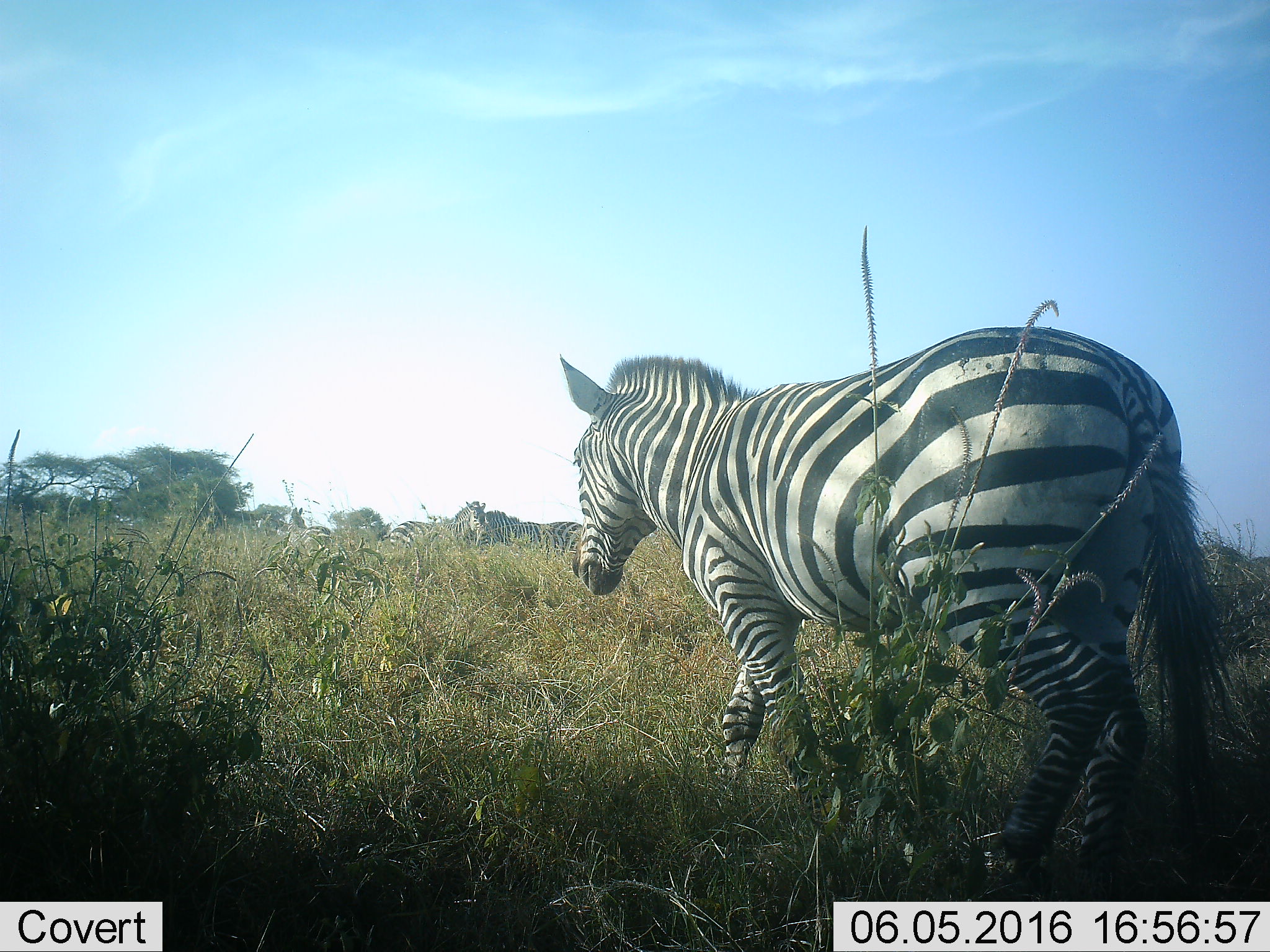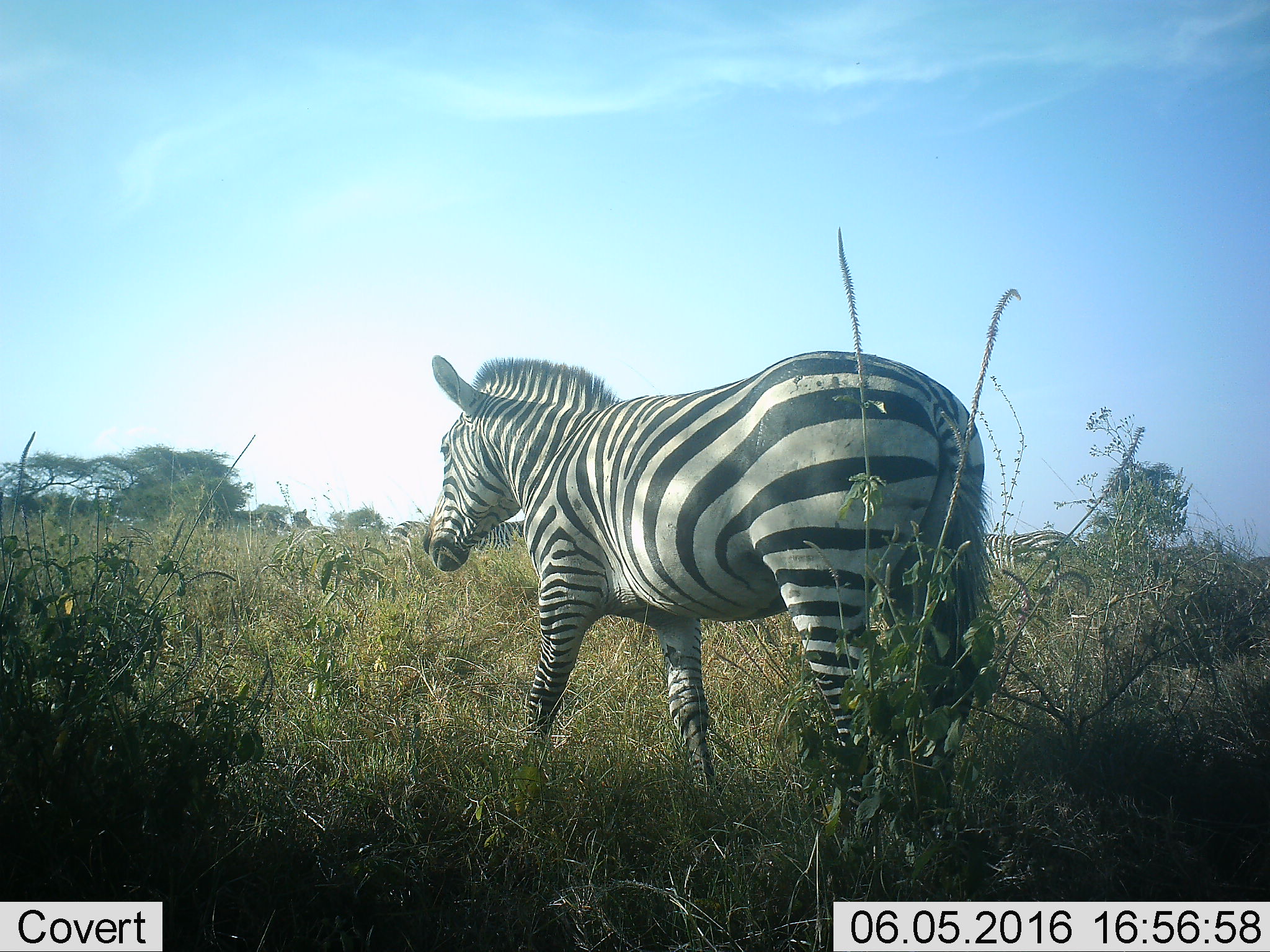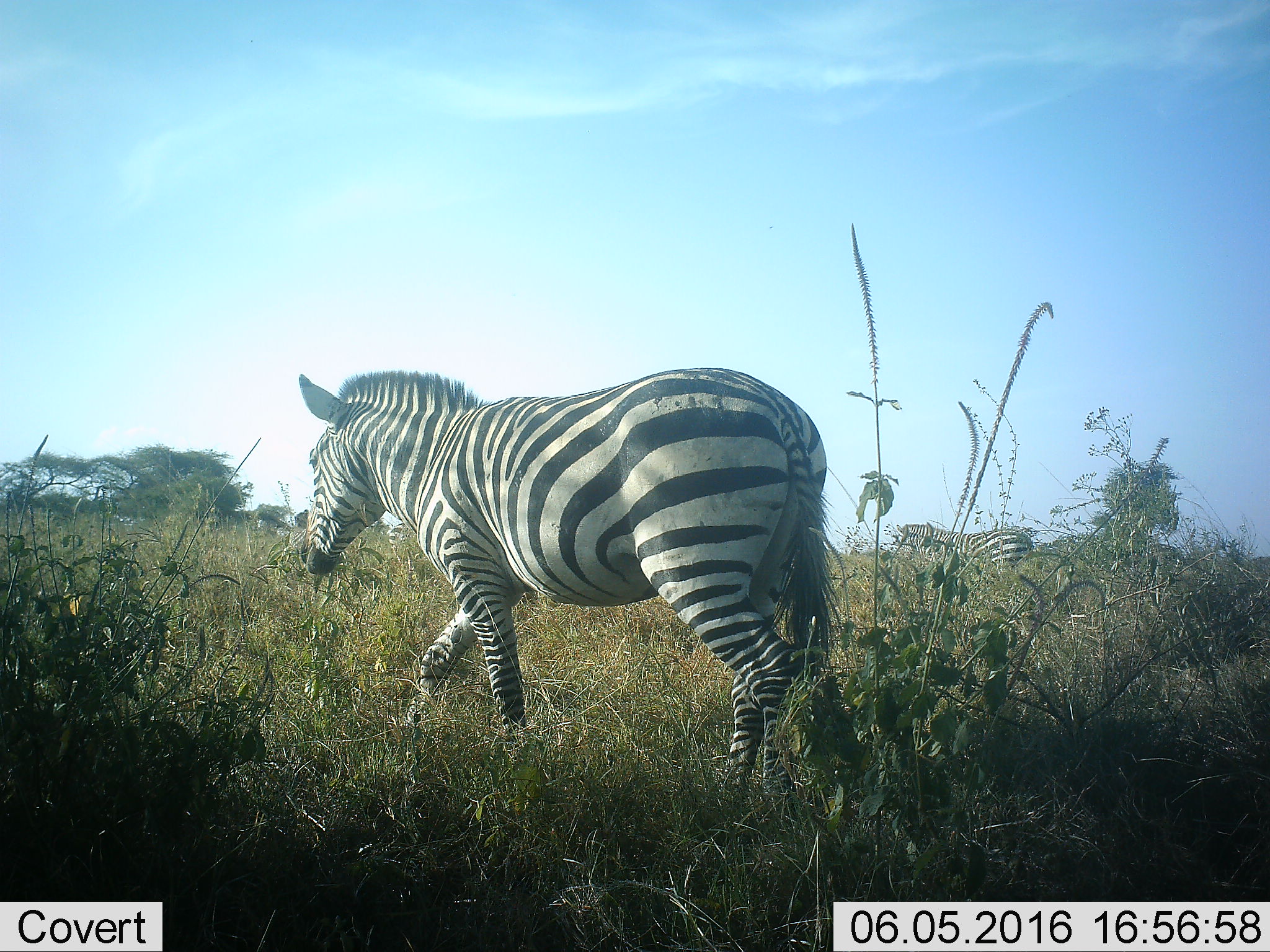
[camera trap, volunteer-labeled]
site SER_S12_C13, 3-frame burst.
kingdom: Animalia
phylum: Chordata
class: Mammalia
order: Perissodactyla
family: Equidae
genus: Equus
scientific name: Equus quagga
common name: plains zebra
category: zebraplains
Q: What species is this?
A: Zebraplains (plains zebra) (Equus quagga).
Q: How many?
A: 4.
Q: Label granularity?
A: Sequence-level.